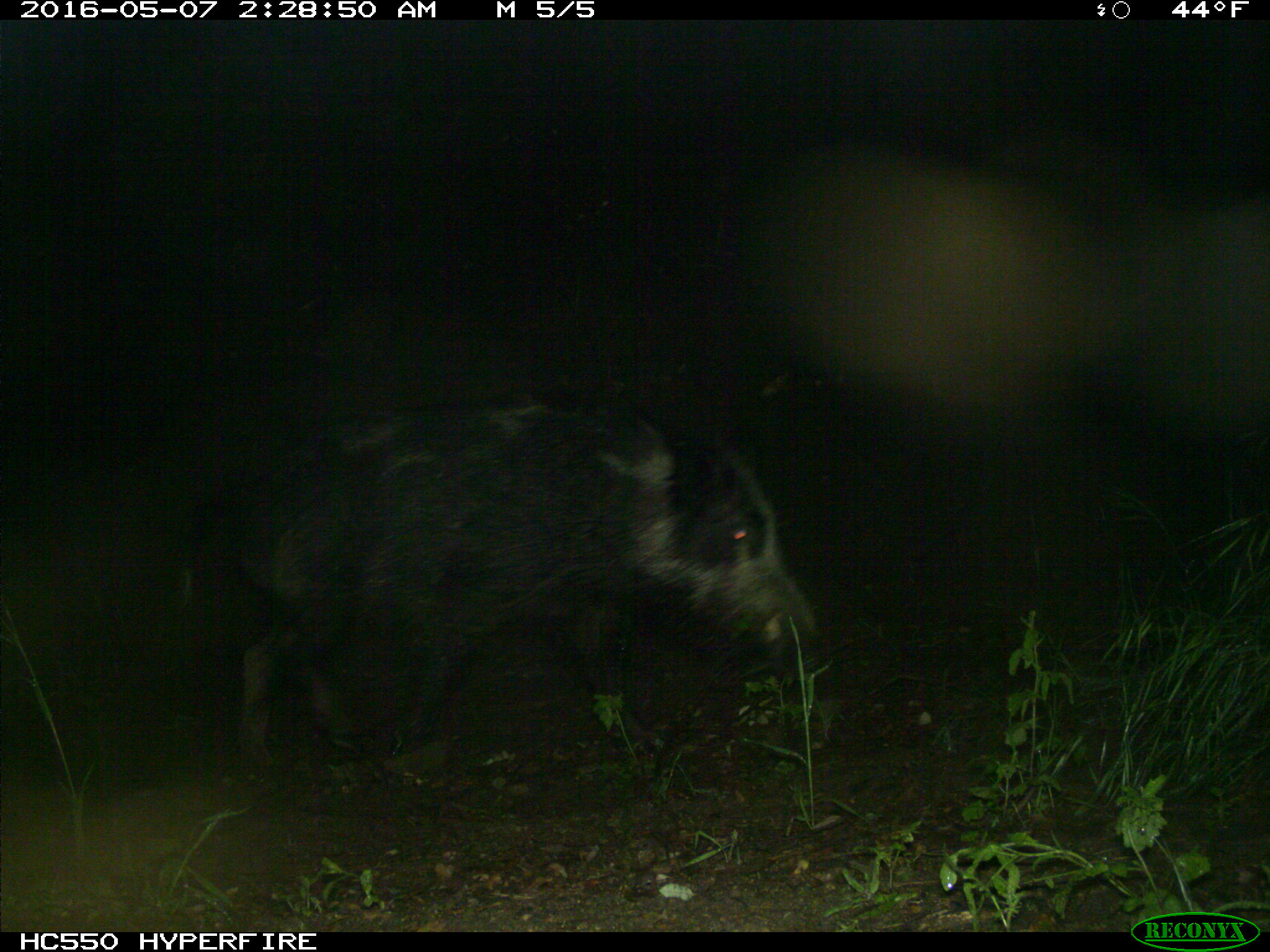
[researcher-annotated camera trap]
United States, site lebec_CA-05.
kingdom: Animalia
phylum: Chordata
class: Mammalia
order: Artiodactyla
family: Suidae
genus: Sus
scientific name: Sus scrofa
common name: wild boar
Sus scrofa (wild boar).